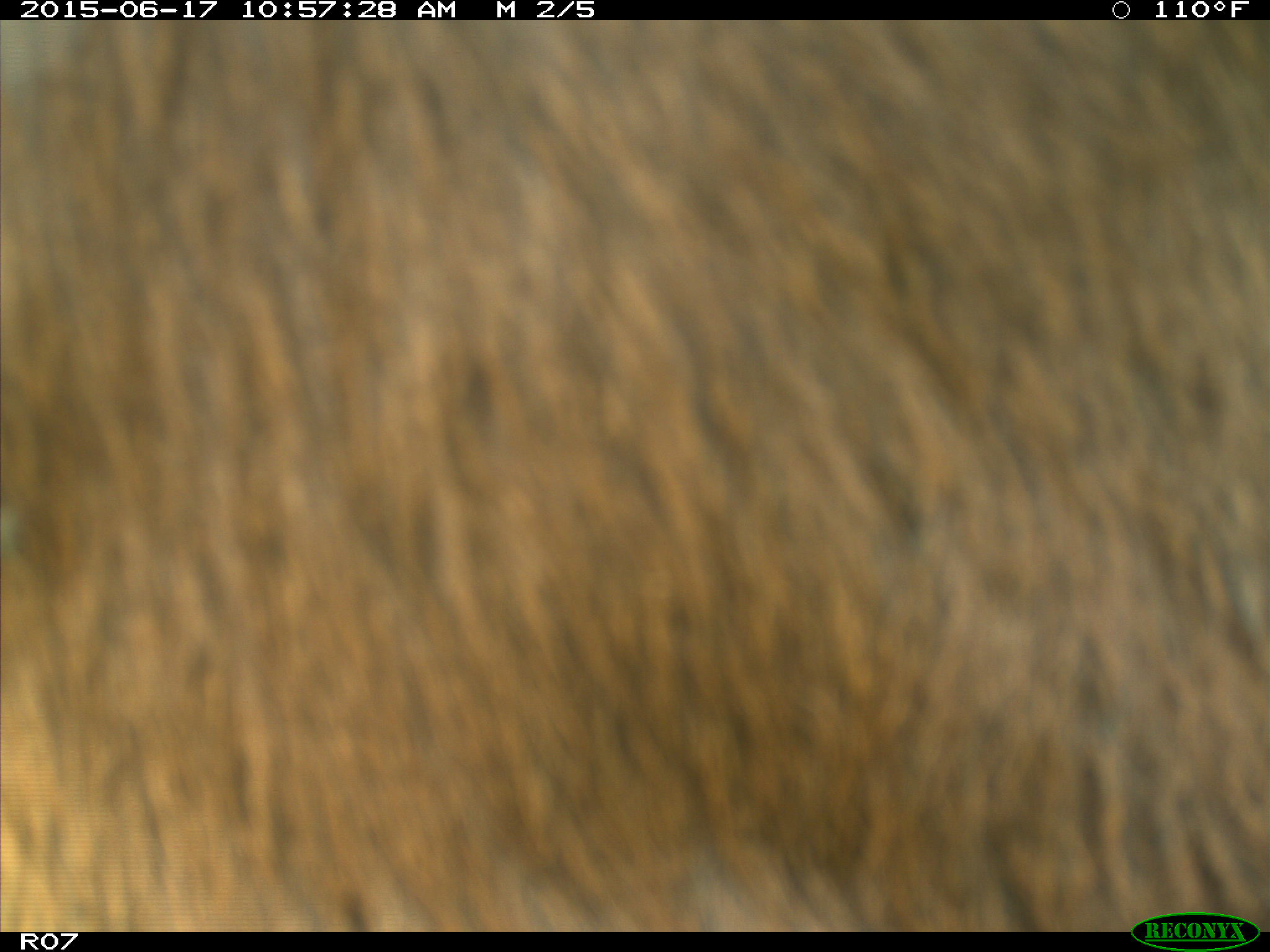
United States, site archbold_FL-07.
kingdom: Animalia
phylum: Chordata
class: Mammalia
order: Artiodactyla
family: Bovidae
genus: Bos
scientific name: Bos taurus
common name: domestic cow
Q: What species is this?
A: Bos taurus (domestic cow).